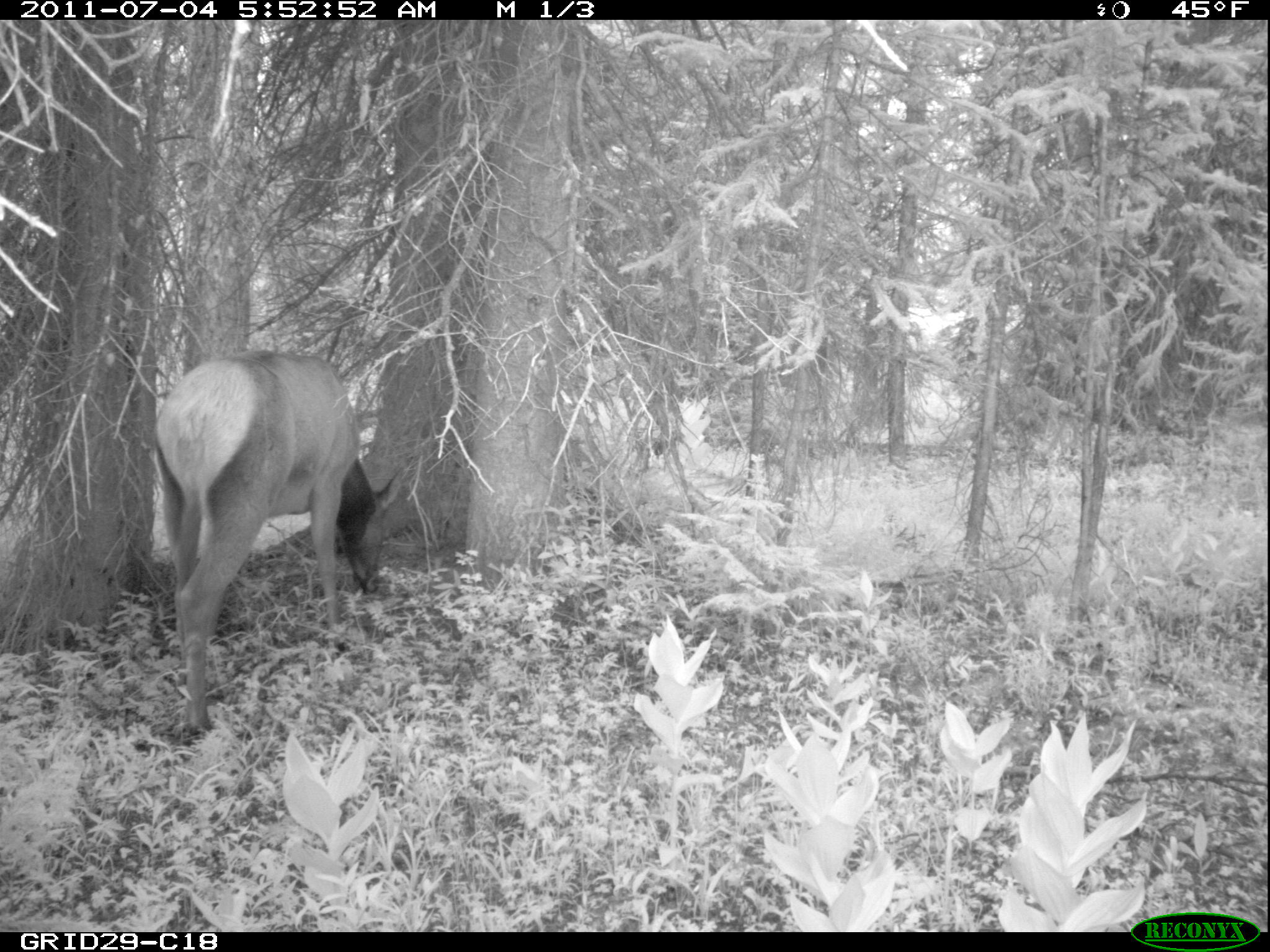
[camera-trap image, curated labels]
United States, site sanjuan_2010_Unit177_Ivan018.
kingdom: Animalia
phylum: Chordata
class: Mammalia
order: Artiodactyla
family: Cervidae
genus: Cervus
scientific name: Cervus elaphus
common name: red deer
Cervus elaphus (red deer).